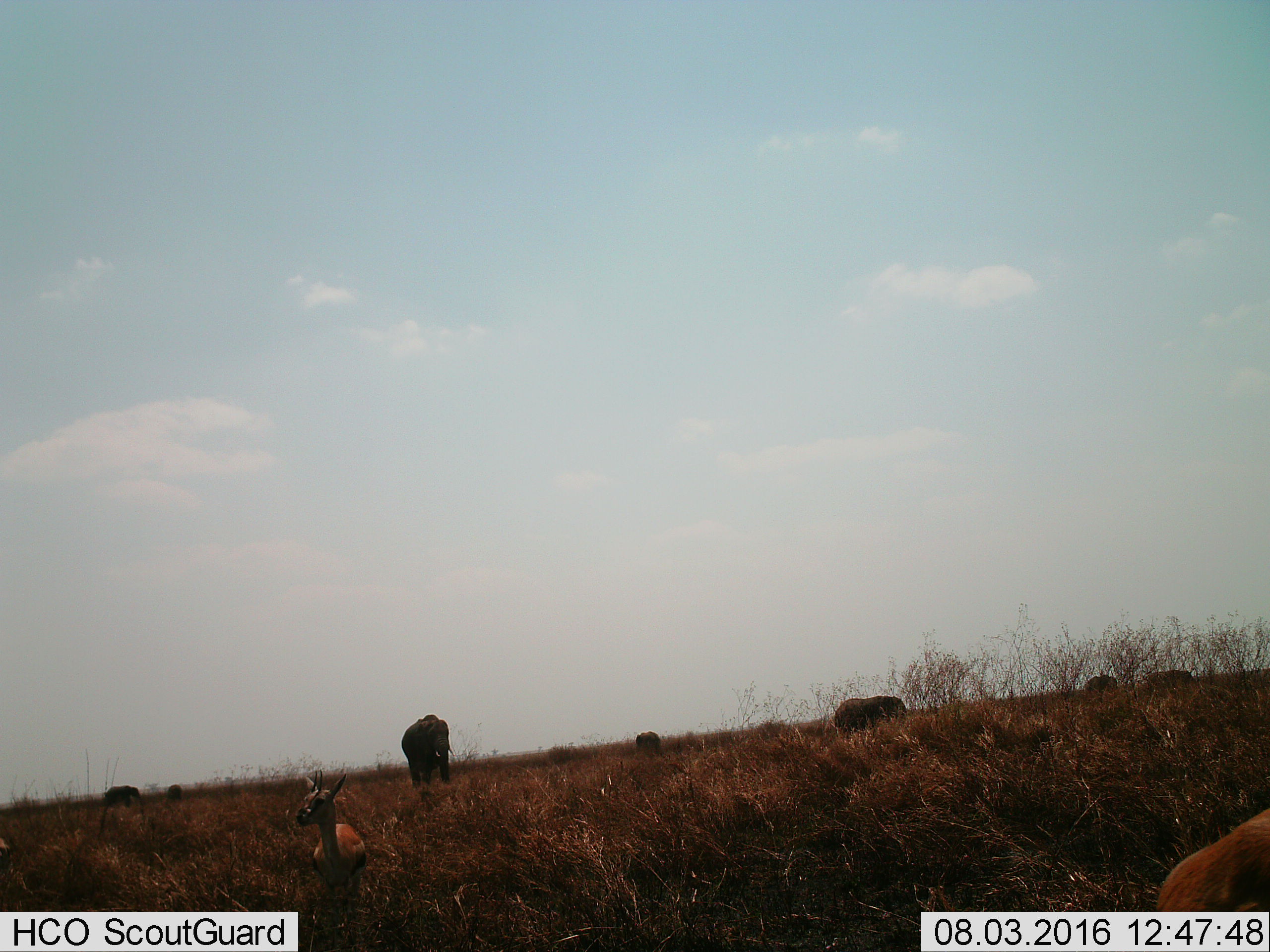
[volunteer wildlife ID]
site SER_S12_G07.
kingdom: Animalia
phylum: Chordata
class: Mammalia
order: Proboscidea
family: Elephantidae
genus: Loxodonta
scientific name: Loxodonta africana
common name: african bush elephant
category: elephant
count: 5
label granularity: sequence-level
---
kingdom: Animalia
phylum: Chordata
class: Mammalia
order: Artiodactyla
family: Bovidae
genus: Eudorcas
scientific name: Eudorcas thomsonii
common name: thomson's gazelle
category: gazellethomsons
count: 2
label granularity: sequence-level